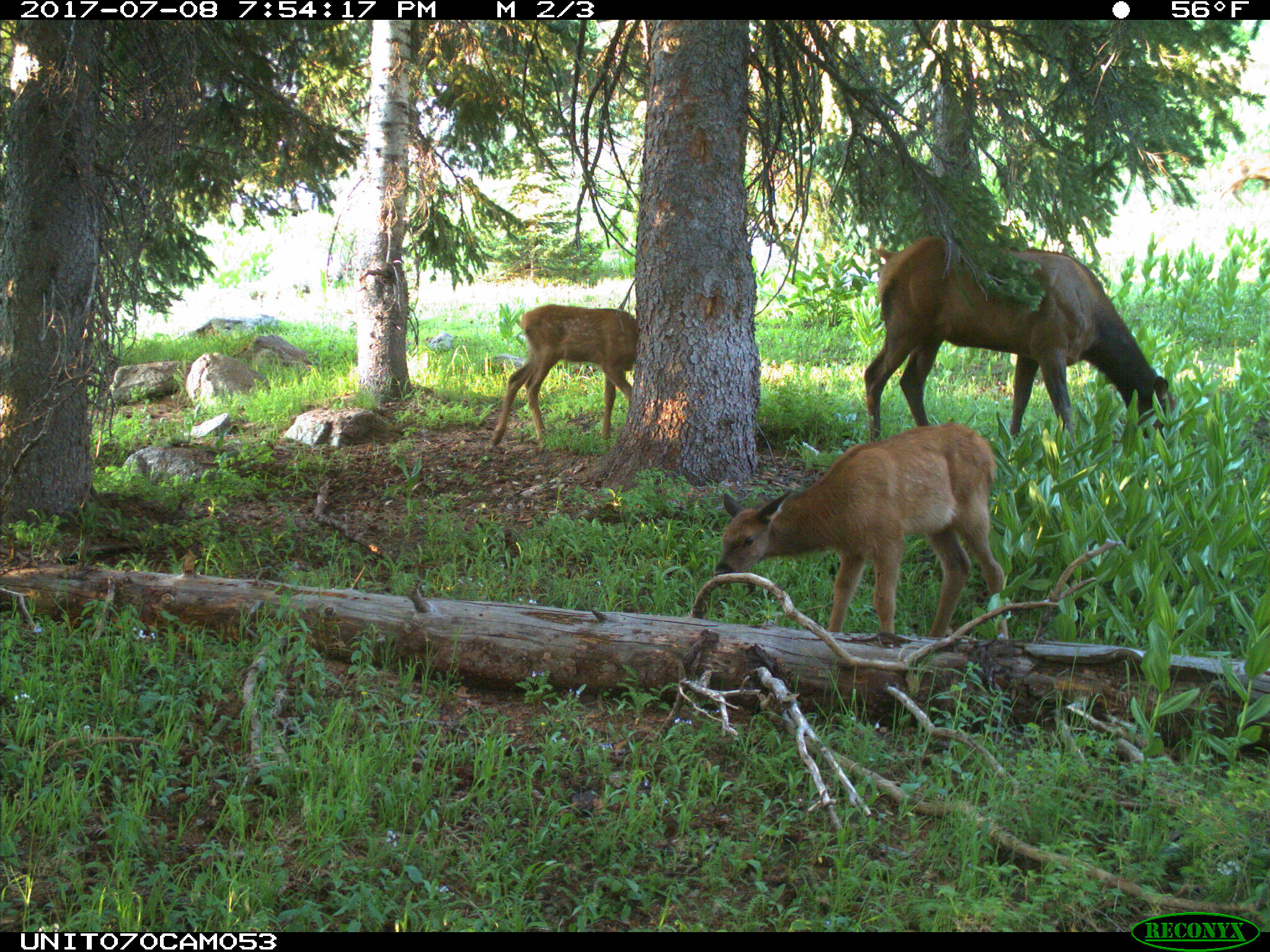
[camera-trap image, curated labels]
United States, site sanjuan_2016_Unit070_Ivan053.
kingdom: Animalia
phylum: Chordata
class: Mammalia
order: Artiodactyla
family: Cervidae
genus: Cervus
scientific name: Cervus elaphus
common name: red deer